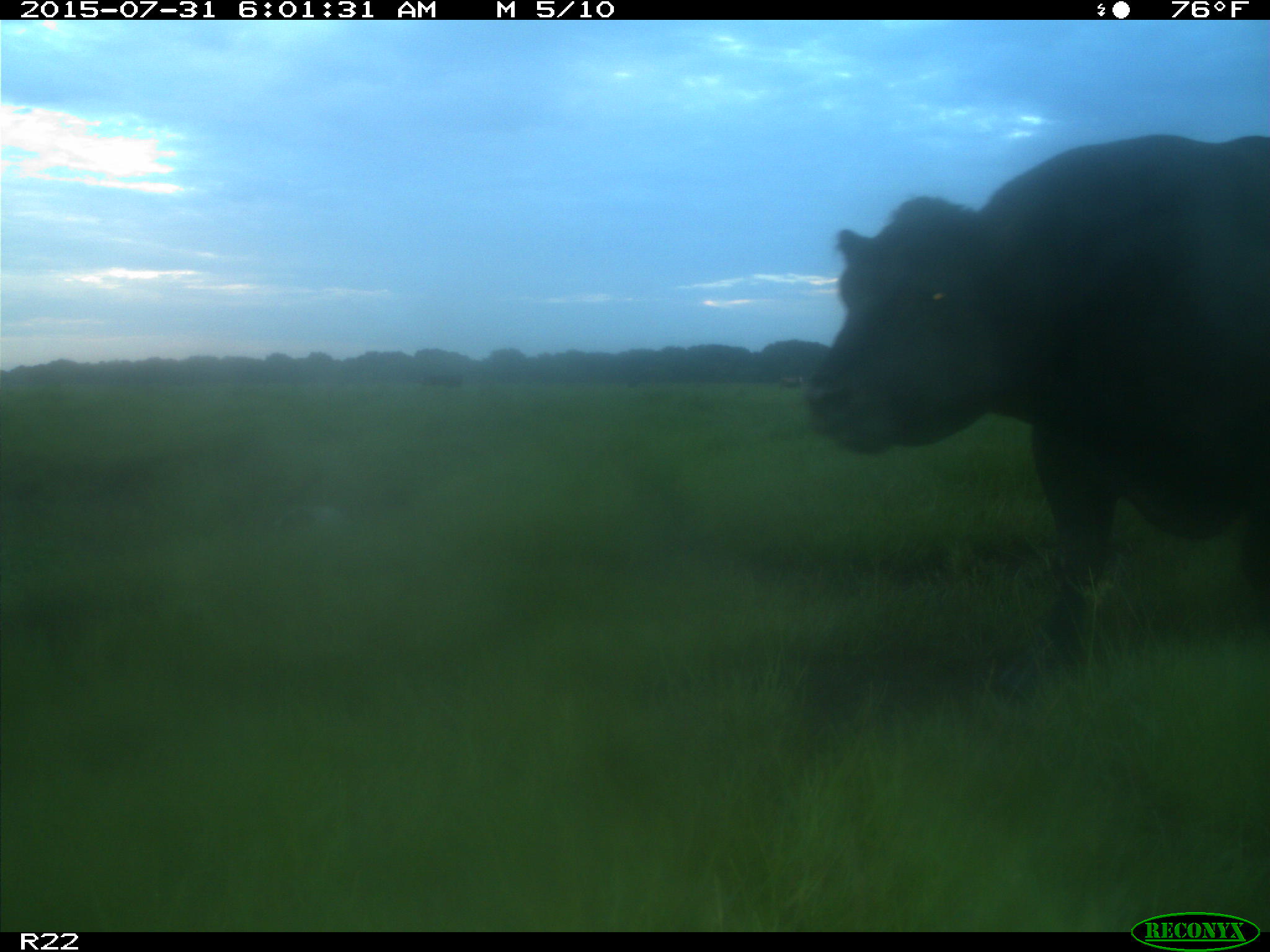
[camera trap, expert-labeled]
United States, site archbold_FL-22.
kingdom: Animalia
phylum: Chordata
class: Mammalia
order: Artiodactyla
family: Bovidae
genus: Bos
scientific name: Bos taurus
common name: domestic cow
Bos taurus (domestic cow).